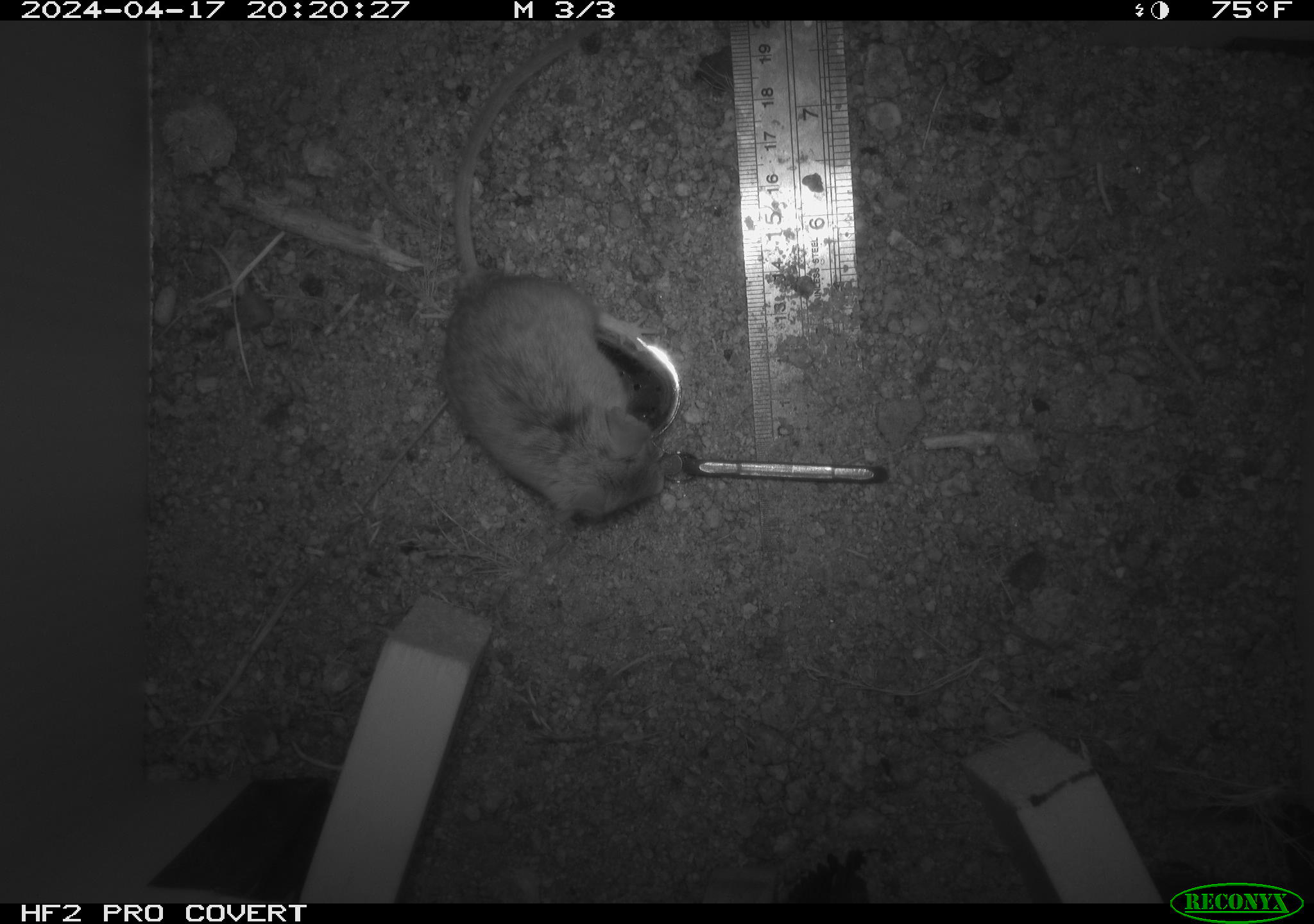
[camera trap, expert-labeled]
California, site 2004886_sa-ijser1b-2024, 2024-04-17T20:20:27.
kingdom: Animalia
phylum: Chordata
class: Mammalia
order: Rodentia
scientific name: Rodentia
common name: mouse species